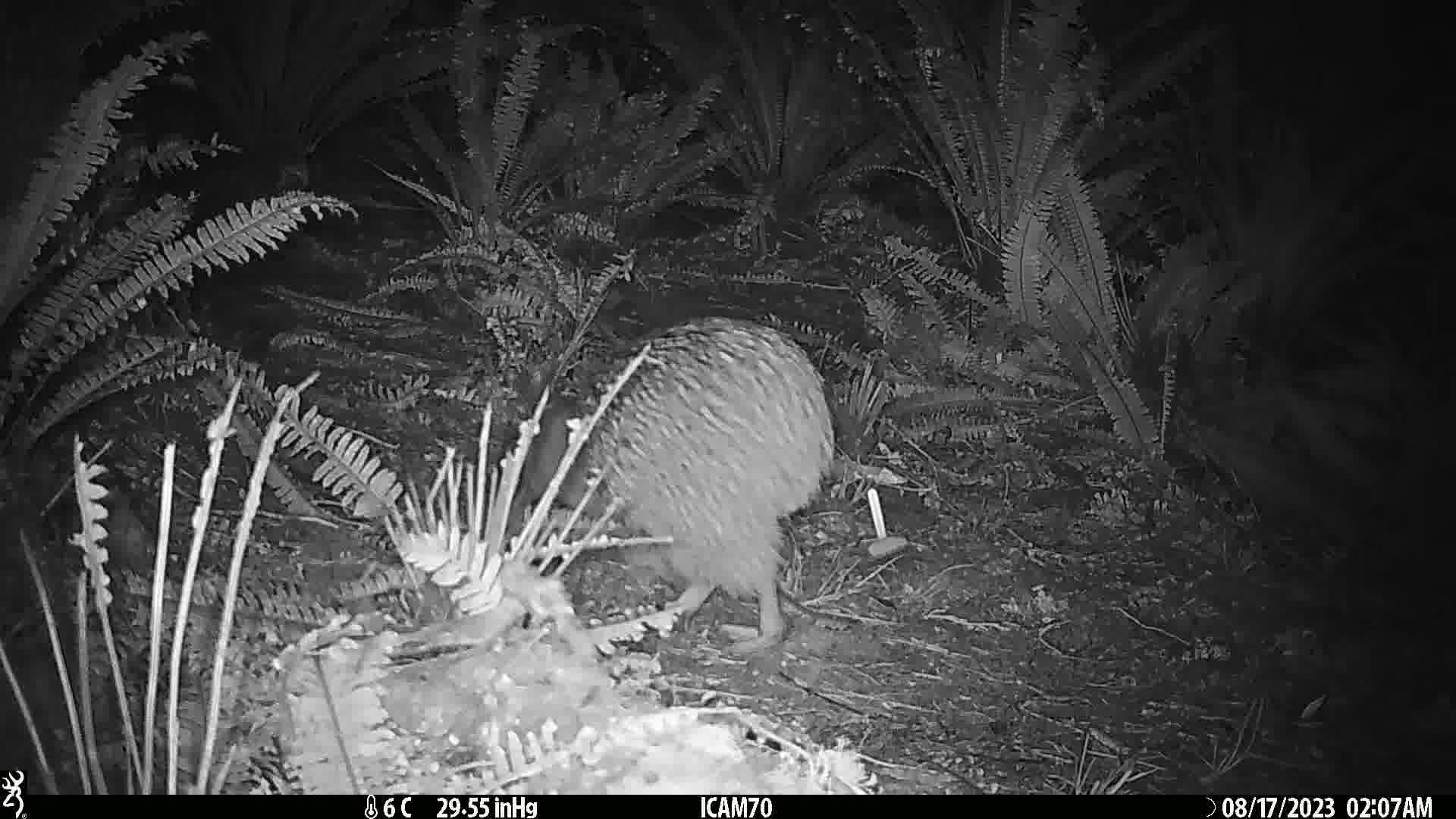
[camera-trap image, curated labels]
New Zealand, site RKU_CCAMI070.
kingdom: Animalia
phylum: Chordata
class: Aves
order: Apterygiformes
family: Apterygidae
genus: Apteryx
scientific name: Apteryx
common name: kiwi